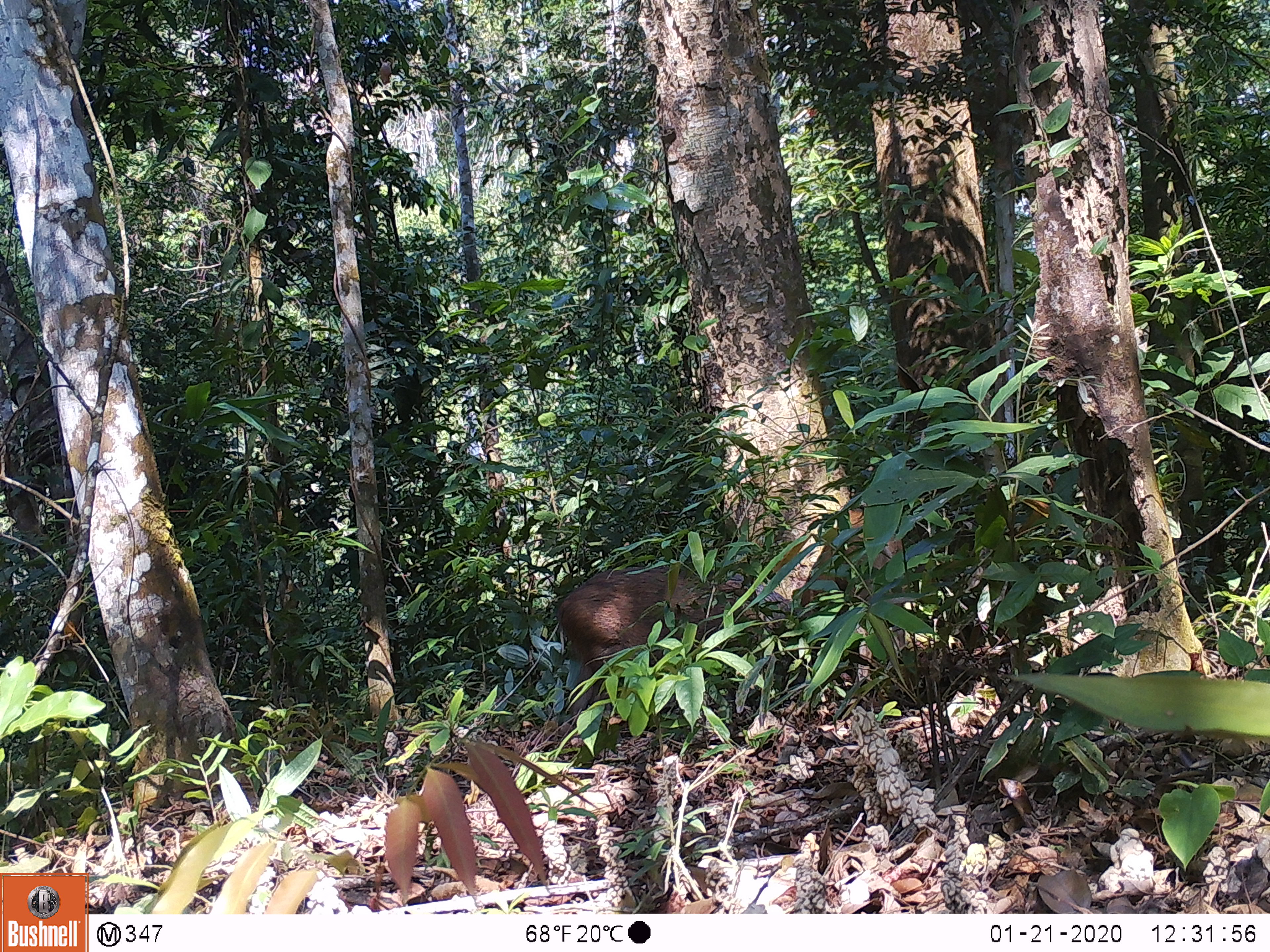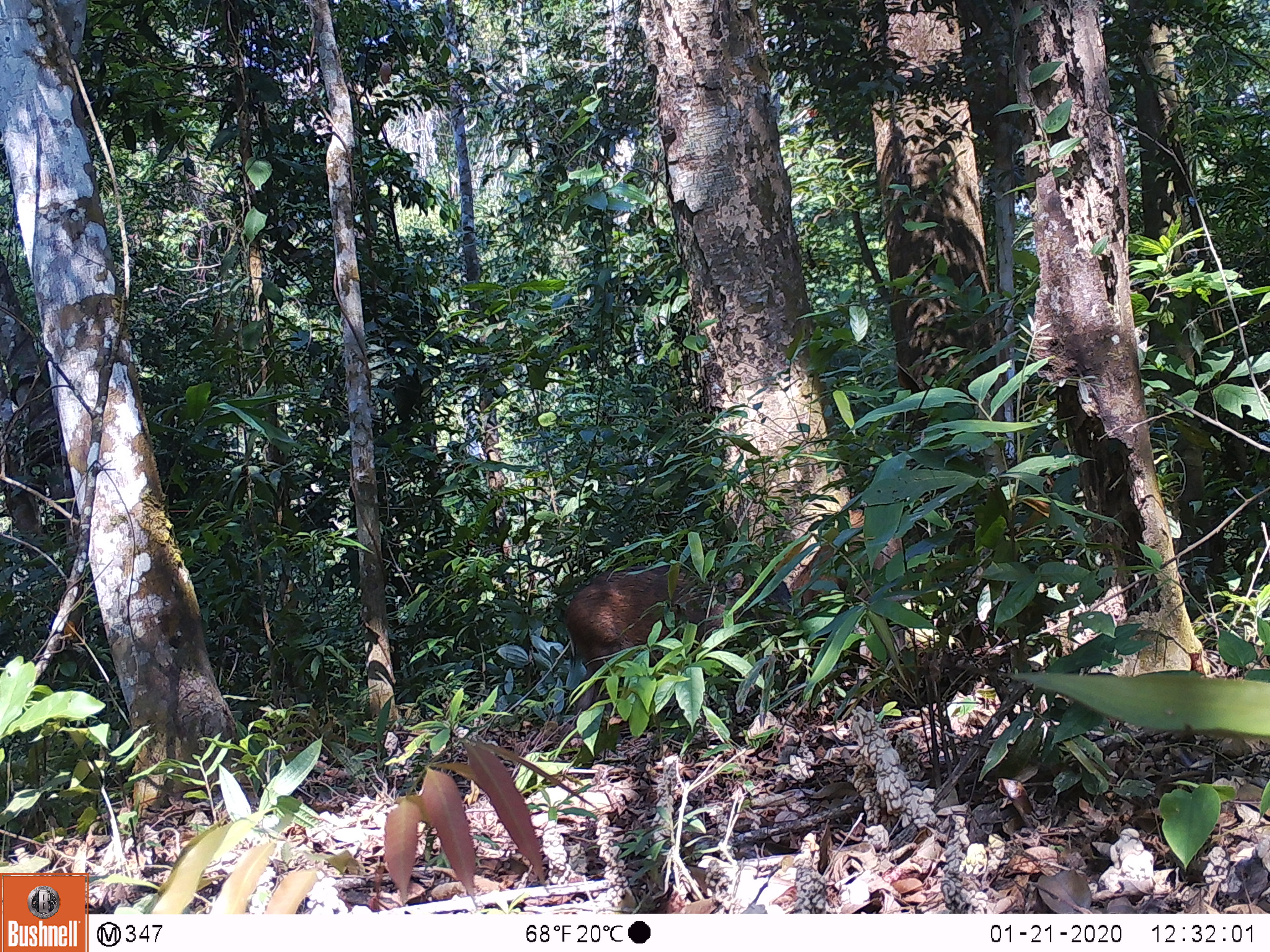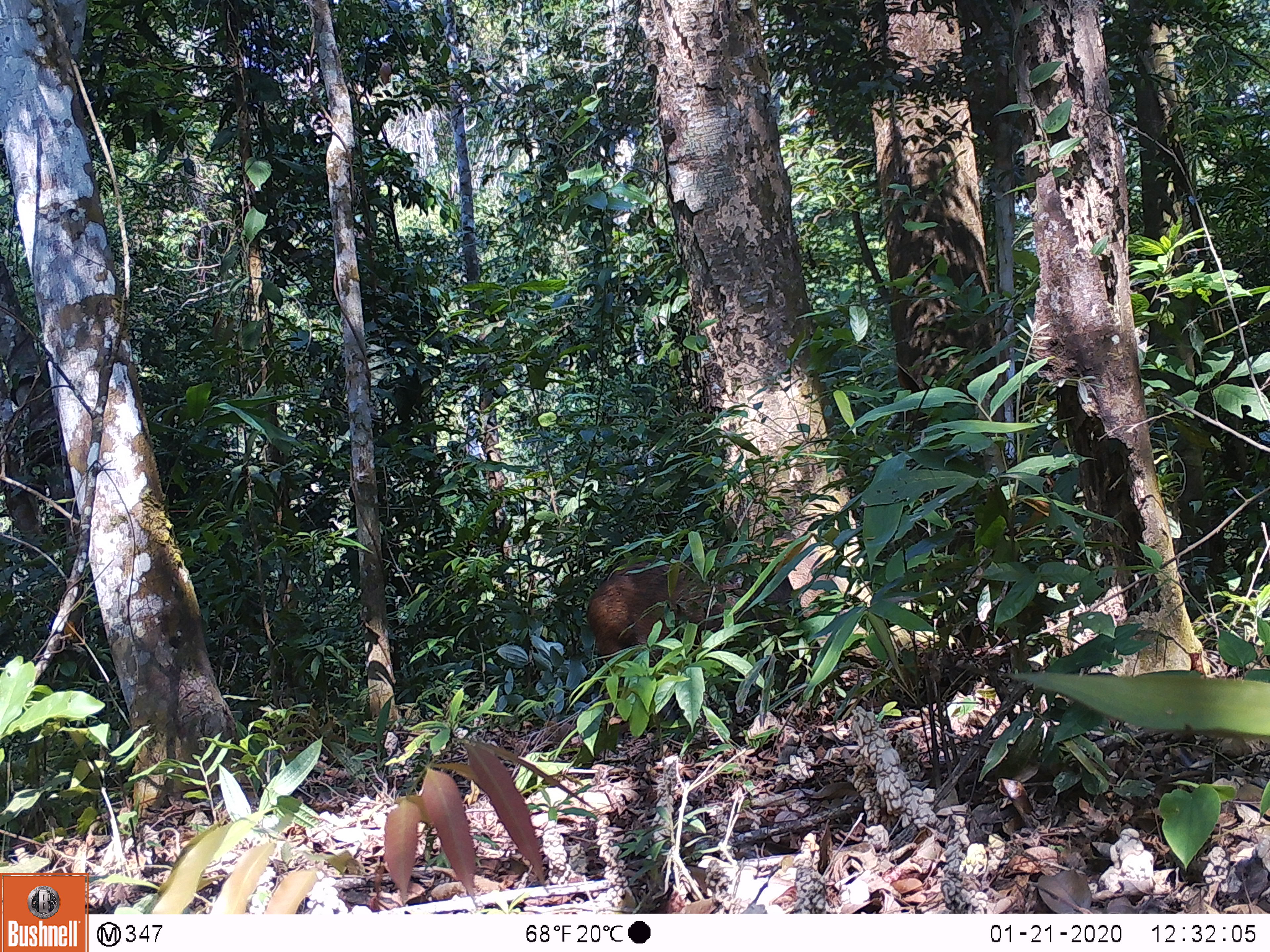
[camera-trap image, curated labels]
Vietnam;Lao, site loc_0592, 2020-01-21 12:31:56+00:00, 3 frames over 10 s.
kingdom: Animalia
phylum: Chordata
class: Mammalia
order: Artiodactyla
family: Suidae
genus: Sus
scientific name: Sus scrofa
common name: eurasian wild pig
Eurasian wild pig (Sus scrofa). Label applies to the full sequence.